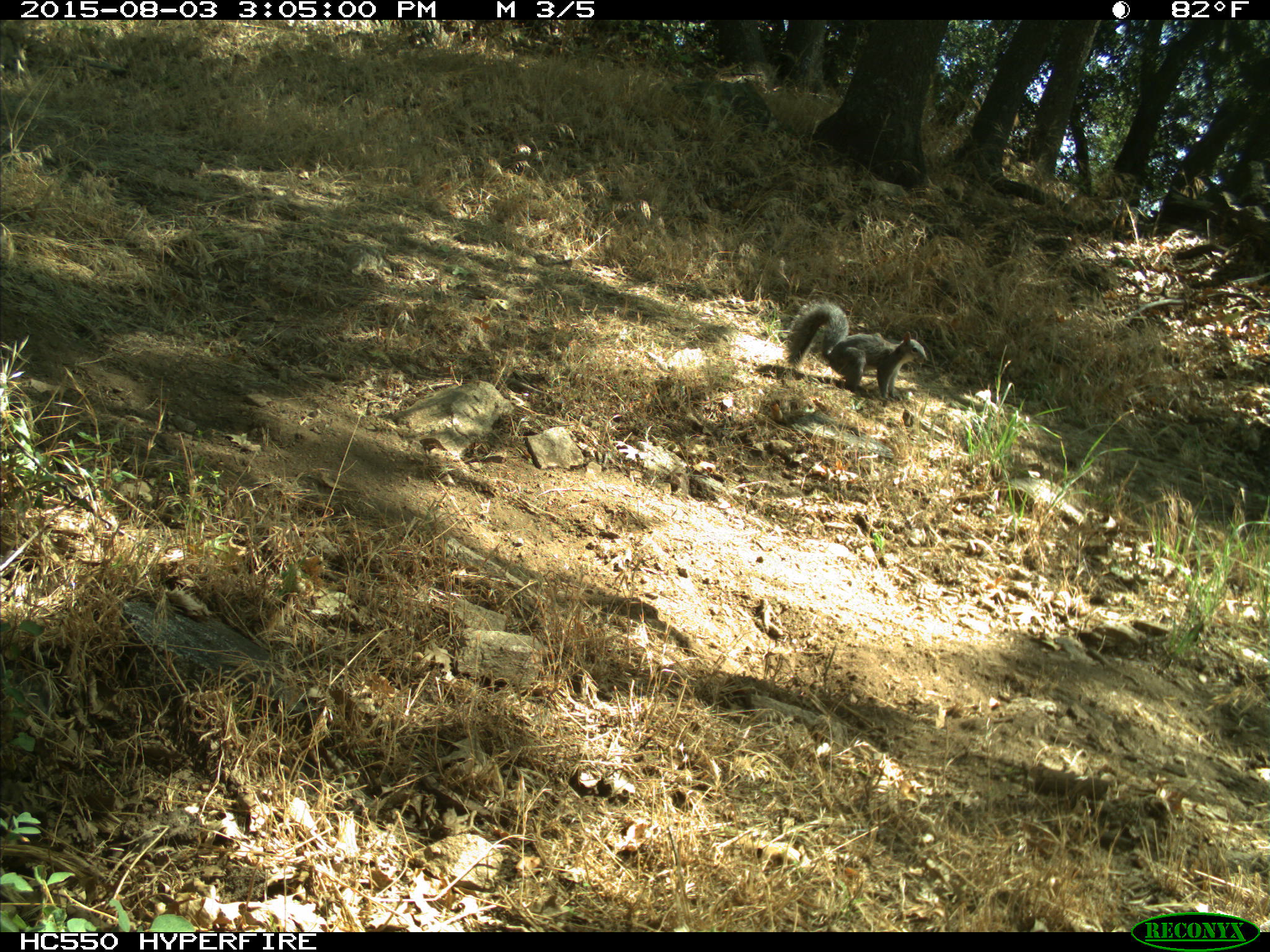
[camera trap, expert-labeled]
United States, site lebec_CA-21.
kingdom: Animalia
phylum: Chordata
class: Mammalia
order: Rodentia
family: Sciuridae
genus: Sciurus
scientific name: Sciurus carolinensis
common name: eastern gray squirrel